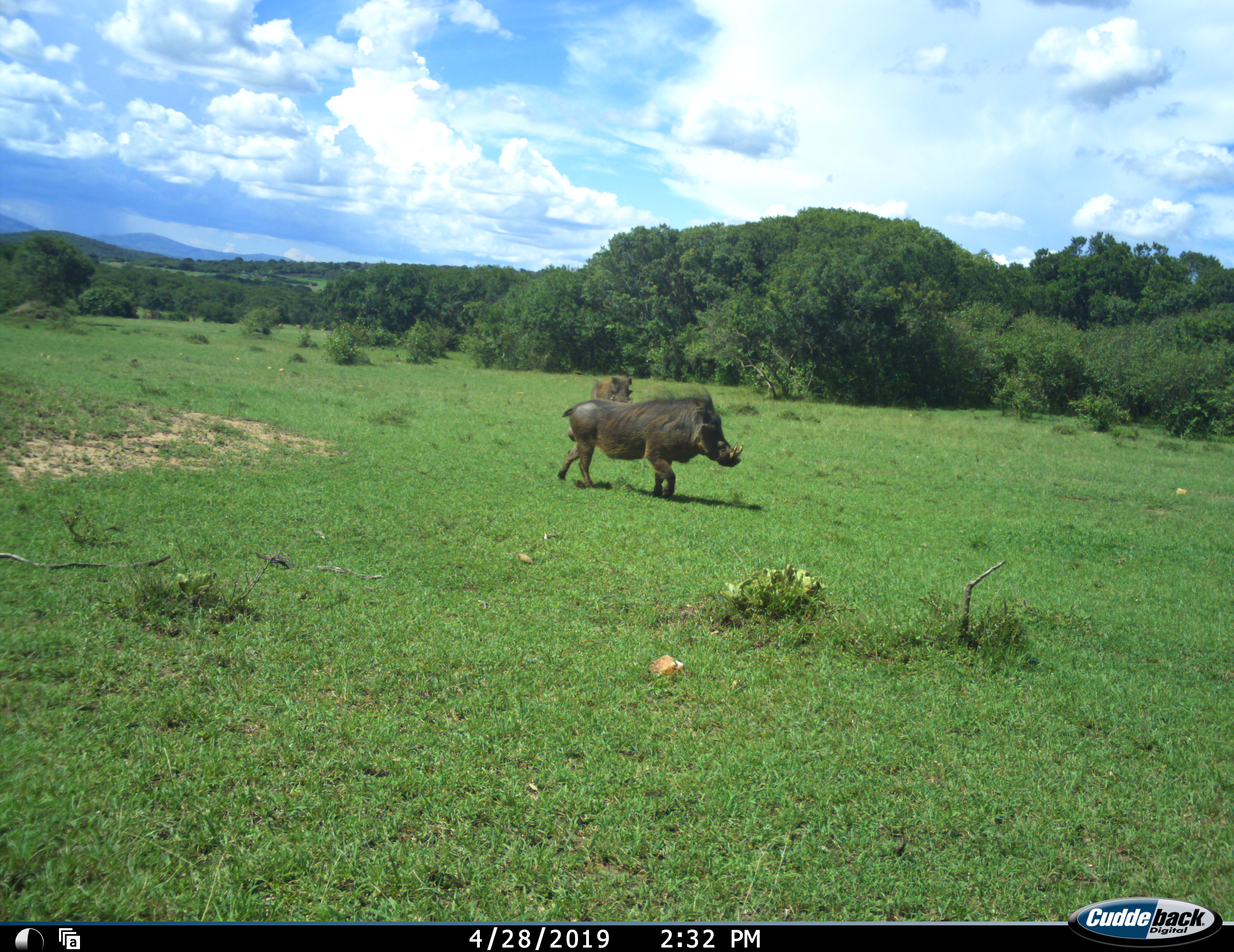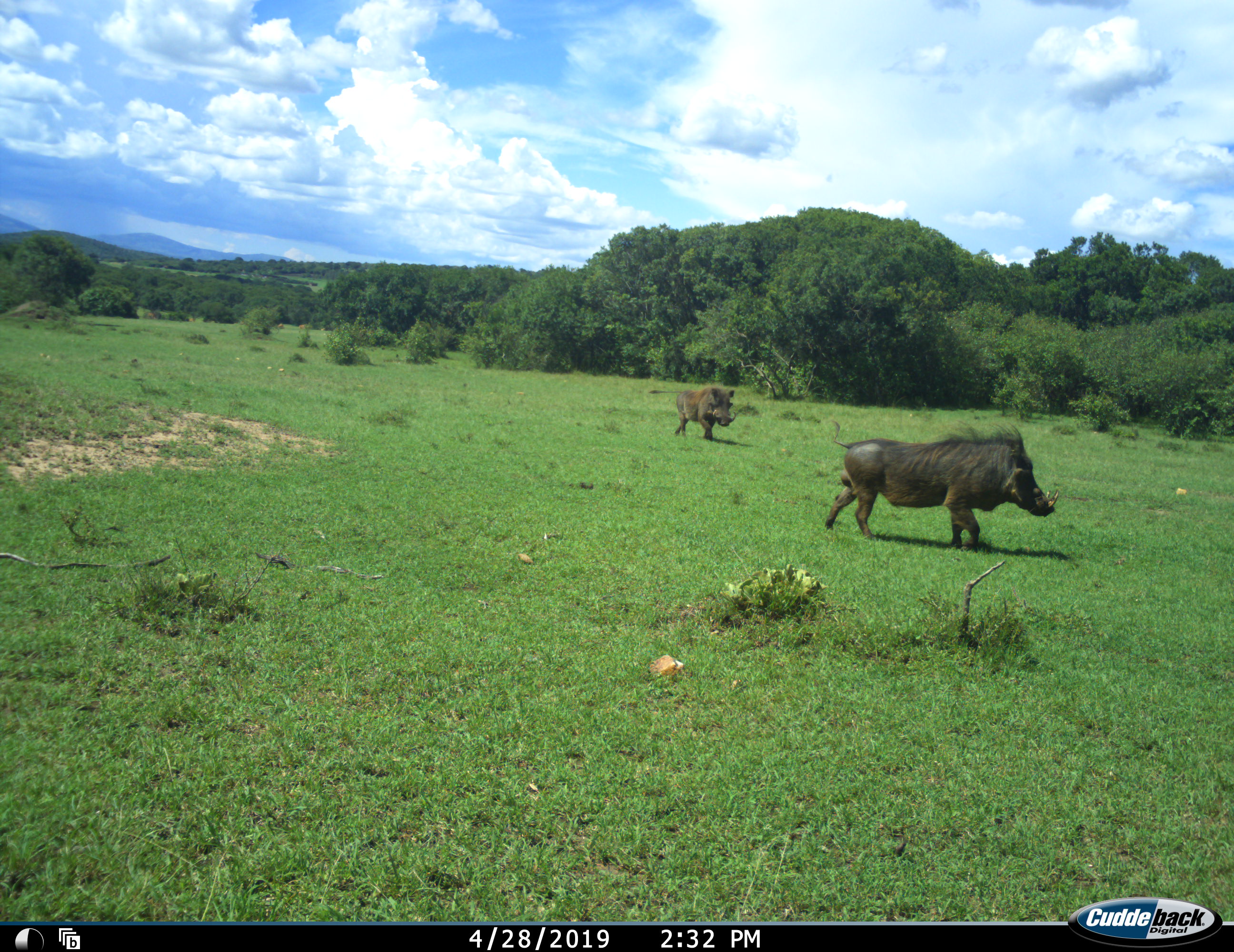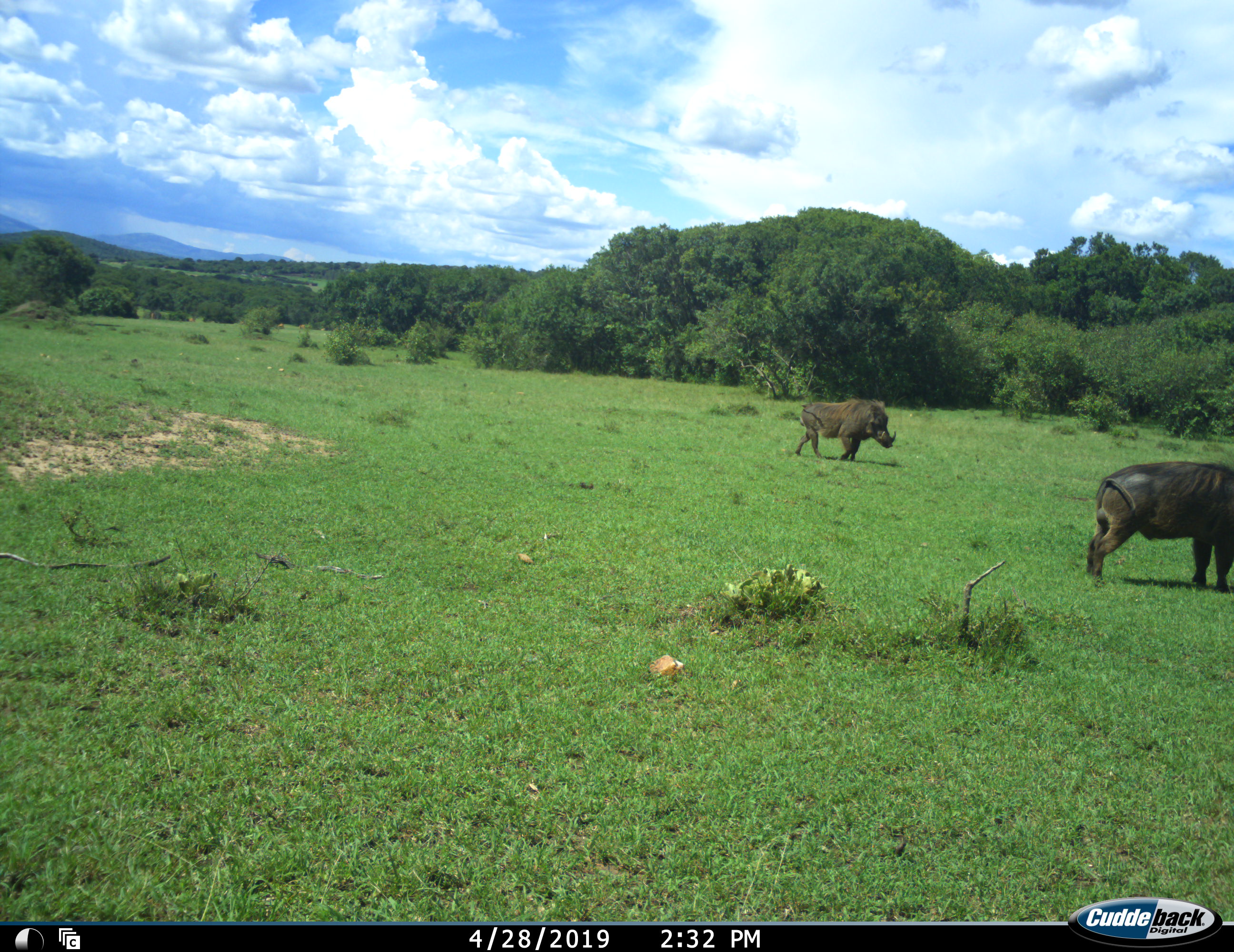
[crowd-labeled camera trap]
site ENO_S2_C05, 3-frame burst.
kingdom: Animalia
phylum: Chordata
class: Mammalia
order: Artiodactyla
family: Suidae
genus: Phacochoerus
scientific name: Phacochoerus africanus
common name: warthog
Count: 2.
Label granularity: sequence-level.